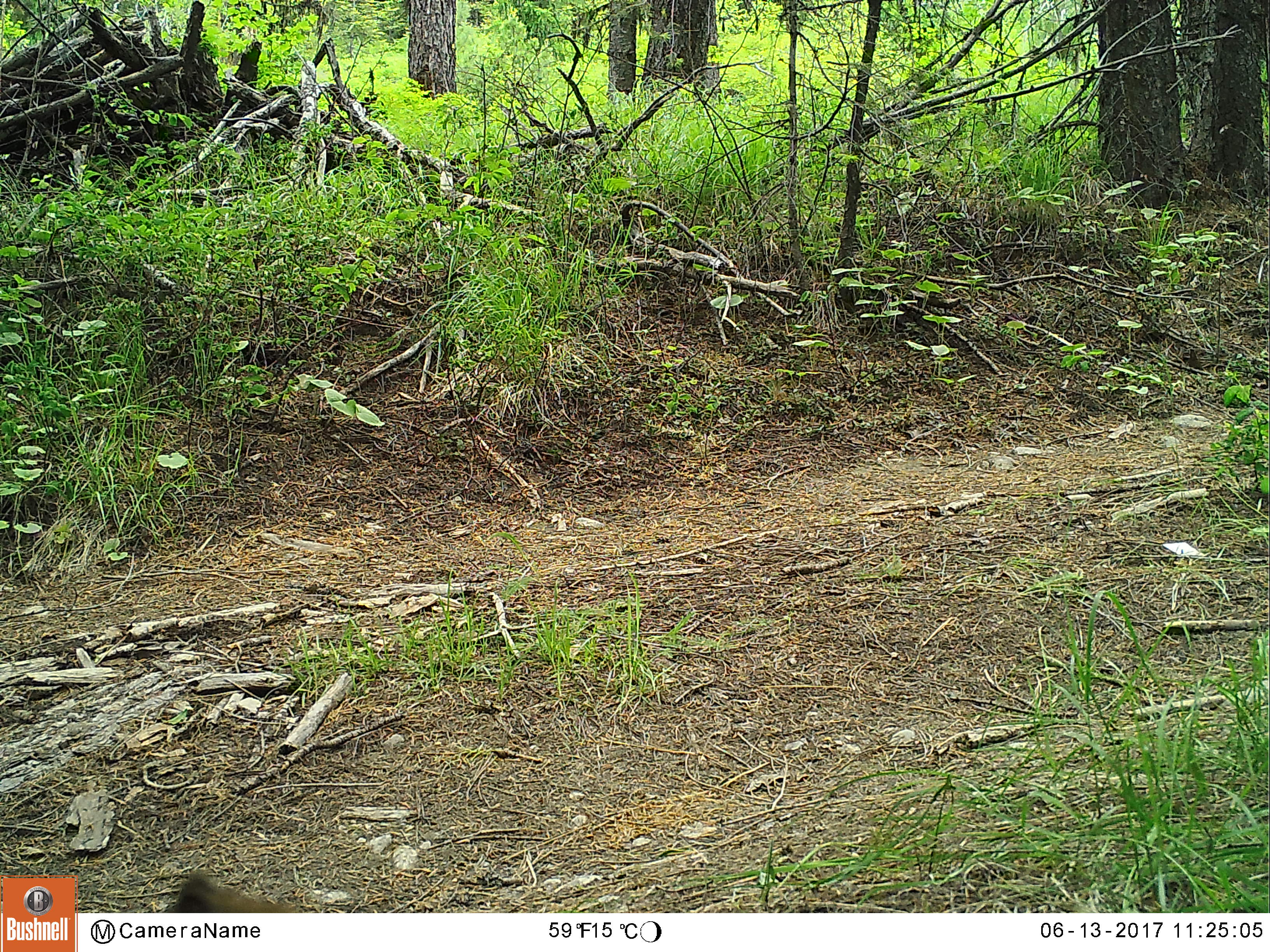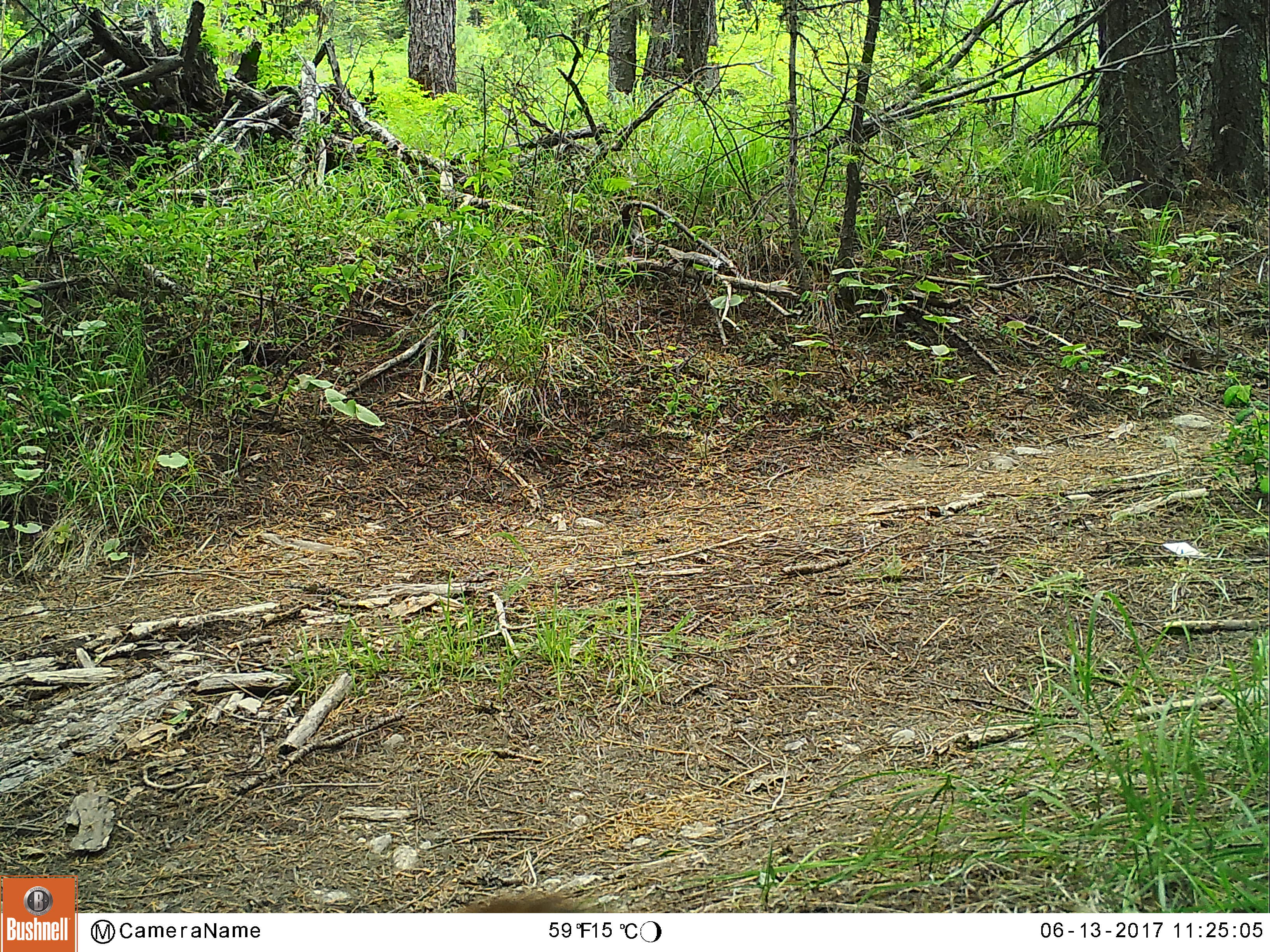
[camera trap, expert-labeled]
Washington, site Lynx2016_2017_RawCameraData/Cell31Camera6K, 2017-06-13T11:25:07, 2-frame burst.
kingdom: Animalia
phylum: Chordata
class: Mammalia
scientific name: Mammalia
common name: small mammal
Small mammal (Mammalia). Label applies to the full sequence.